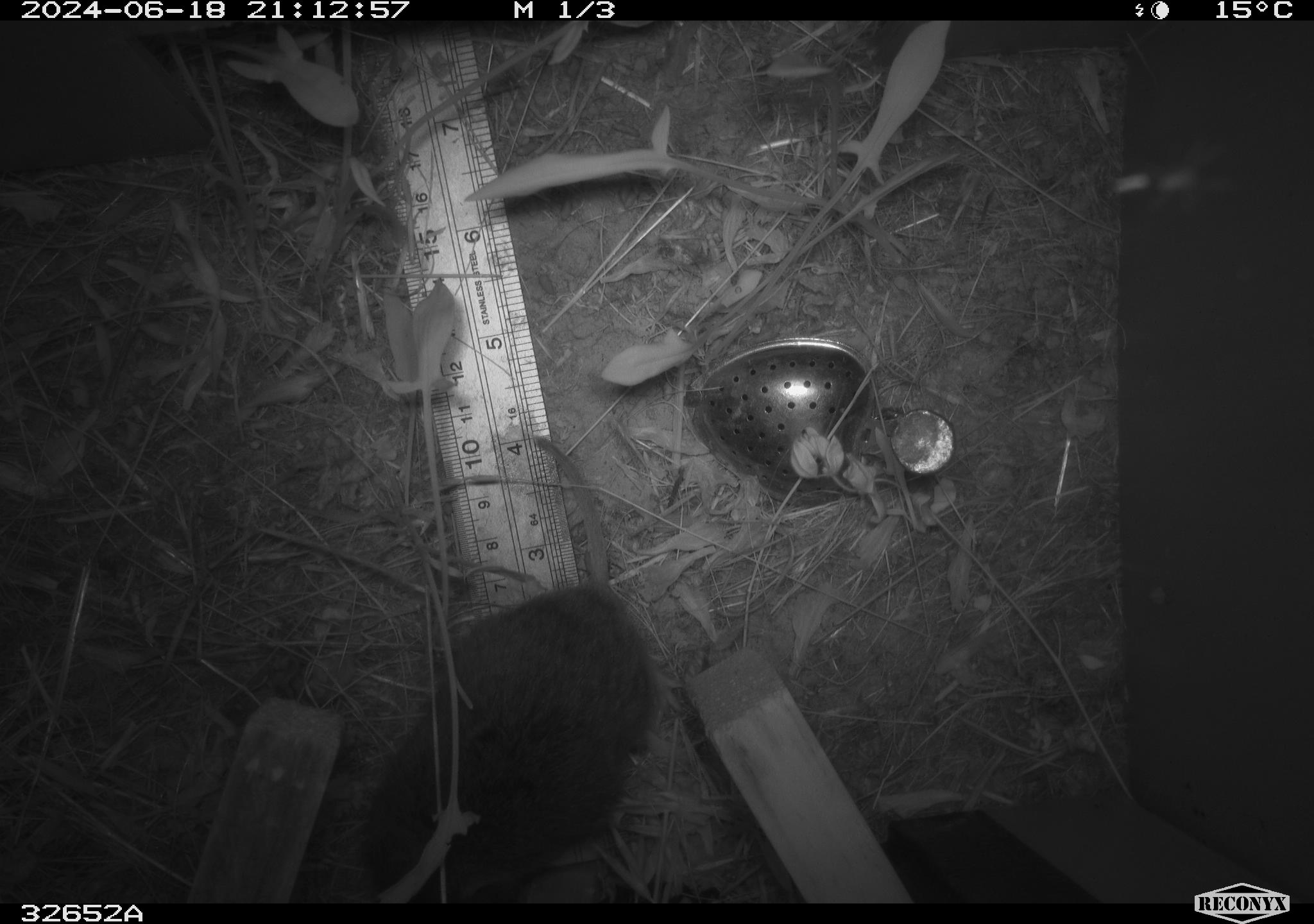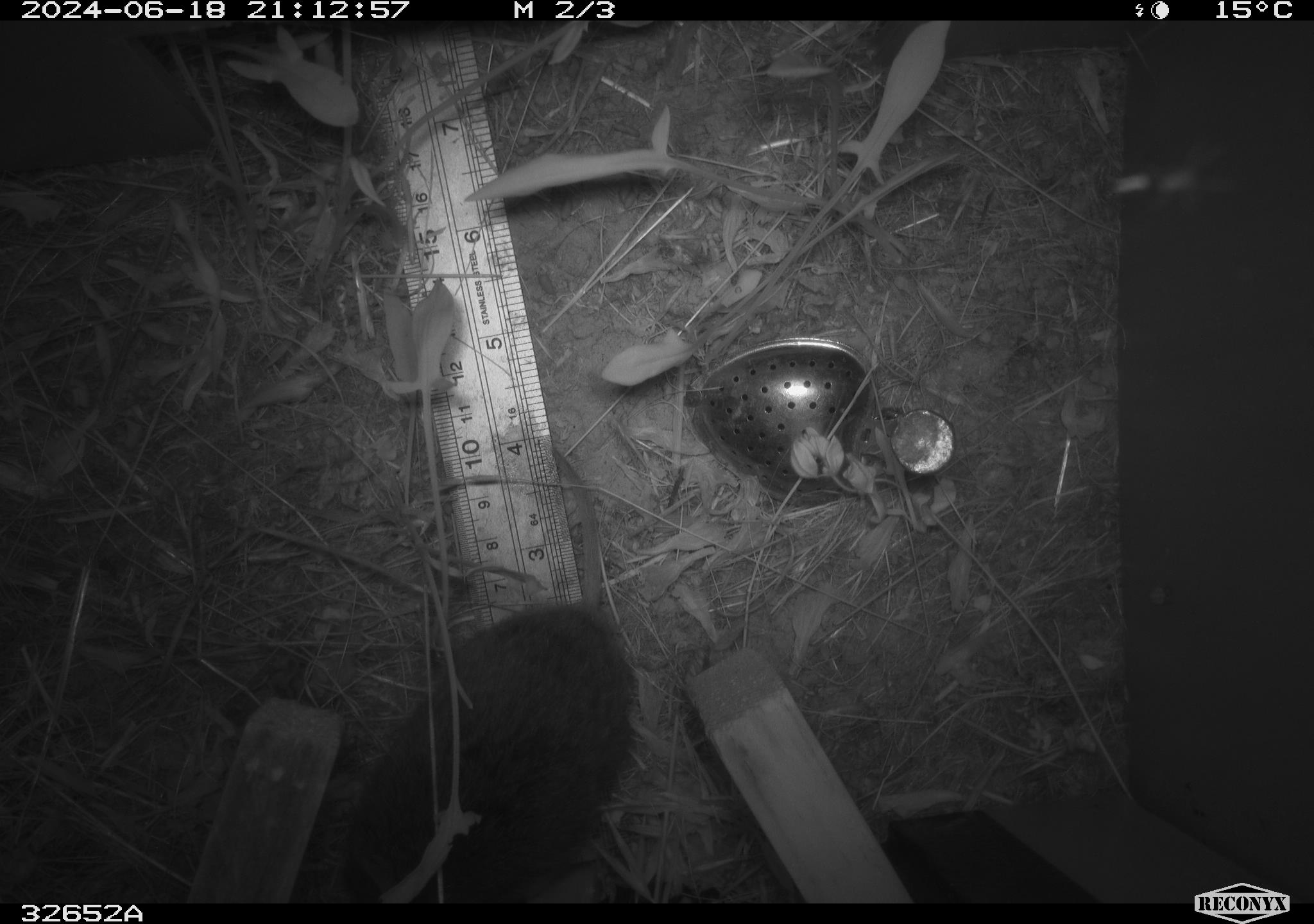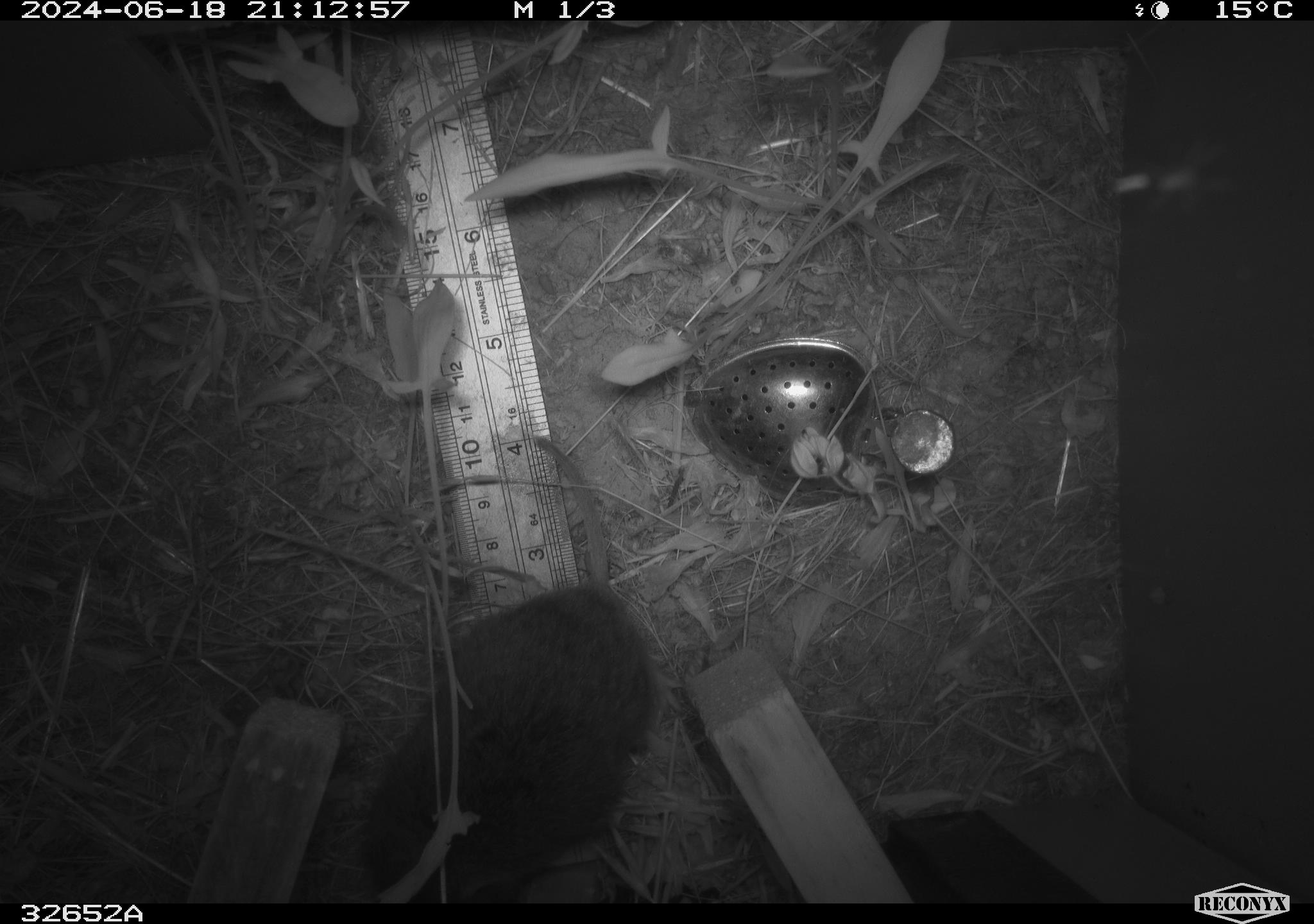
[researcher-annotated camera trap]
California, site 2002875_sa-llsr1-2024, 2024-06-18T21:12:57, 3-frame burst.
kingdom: Animalia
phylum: Chordata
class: Mammalia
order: Rodentia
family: Cricetidae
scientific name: Arvicolinae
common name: voles, lemmings, and muskrats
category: arvicolinae subfamily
Arvicolinae subfamily (voles, lemmings, and muskrats) (Arvicolinae).